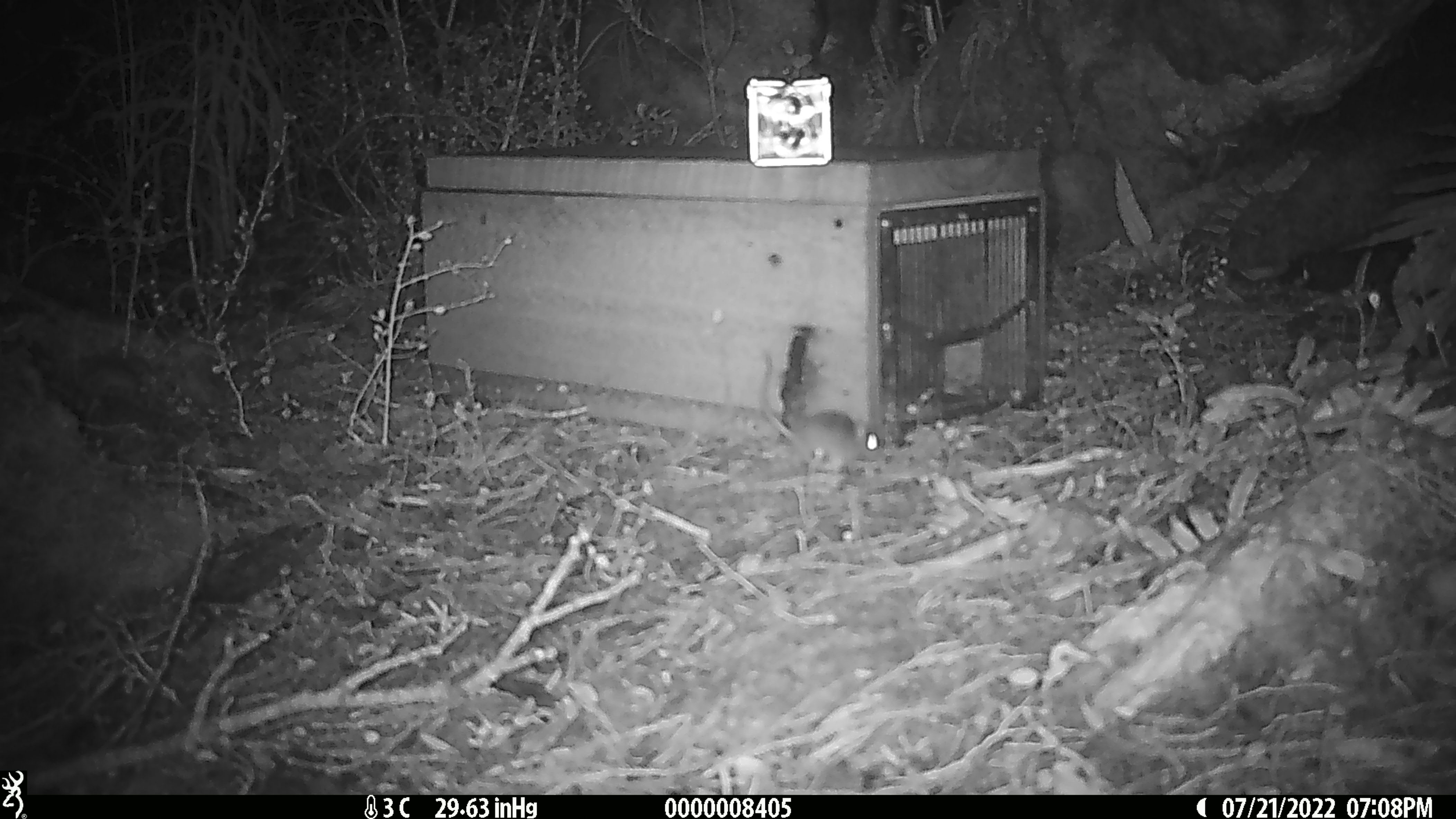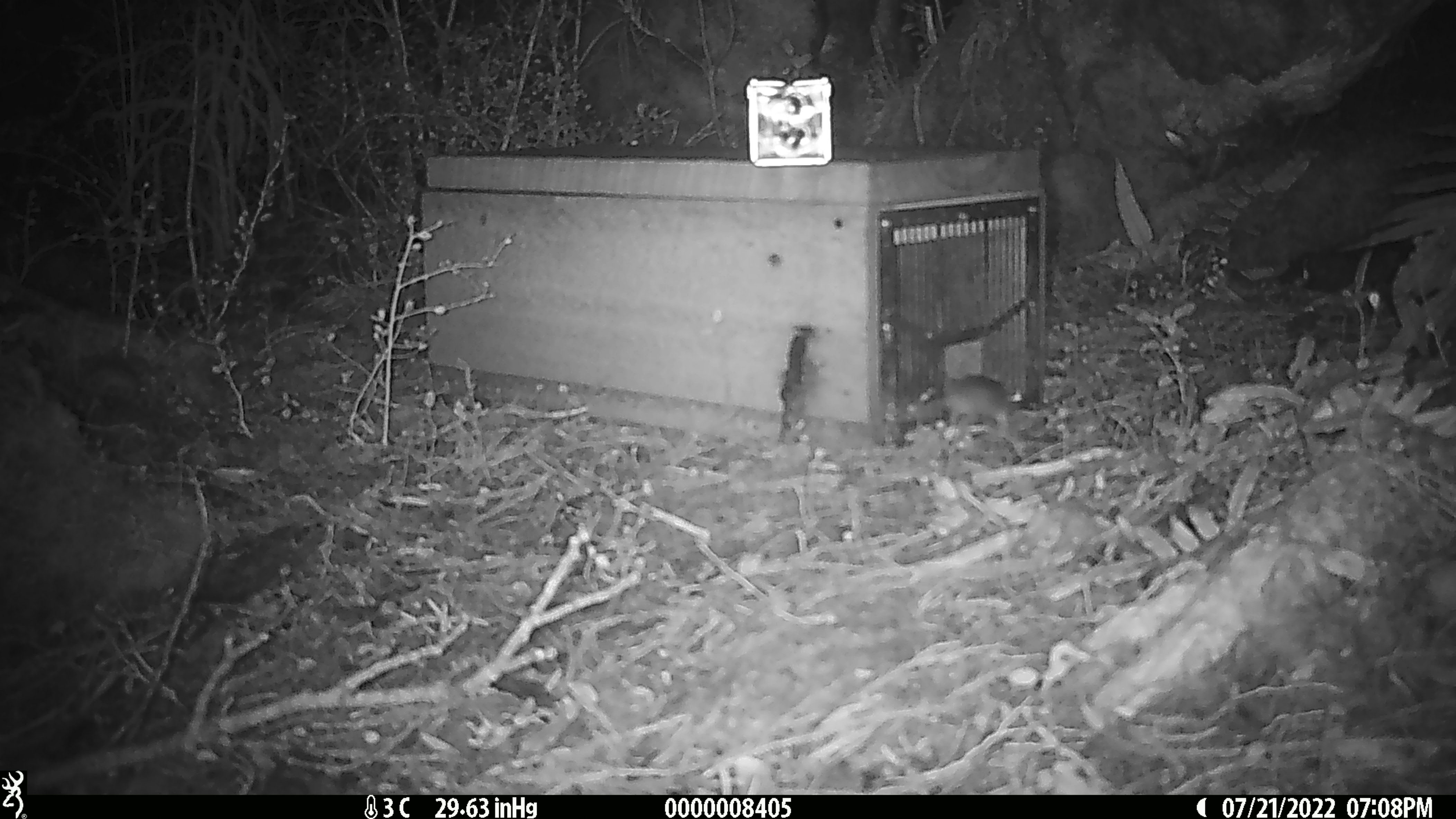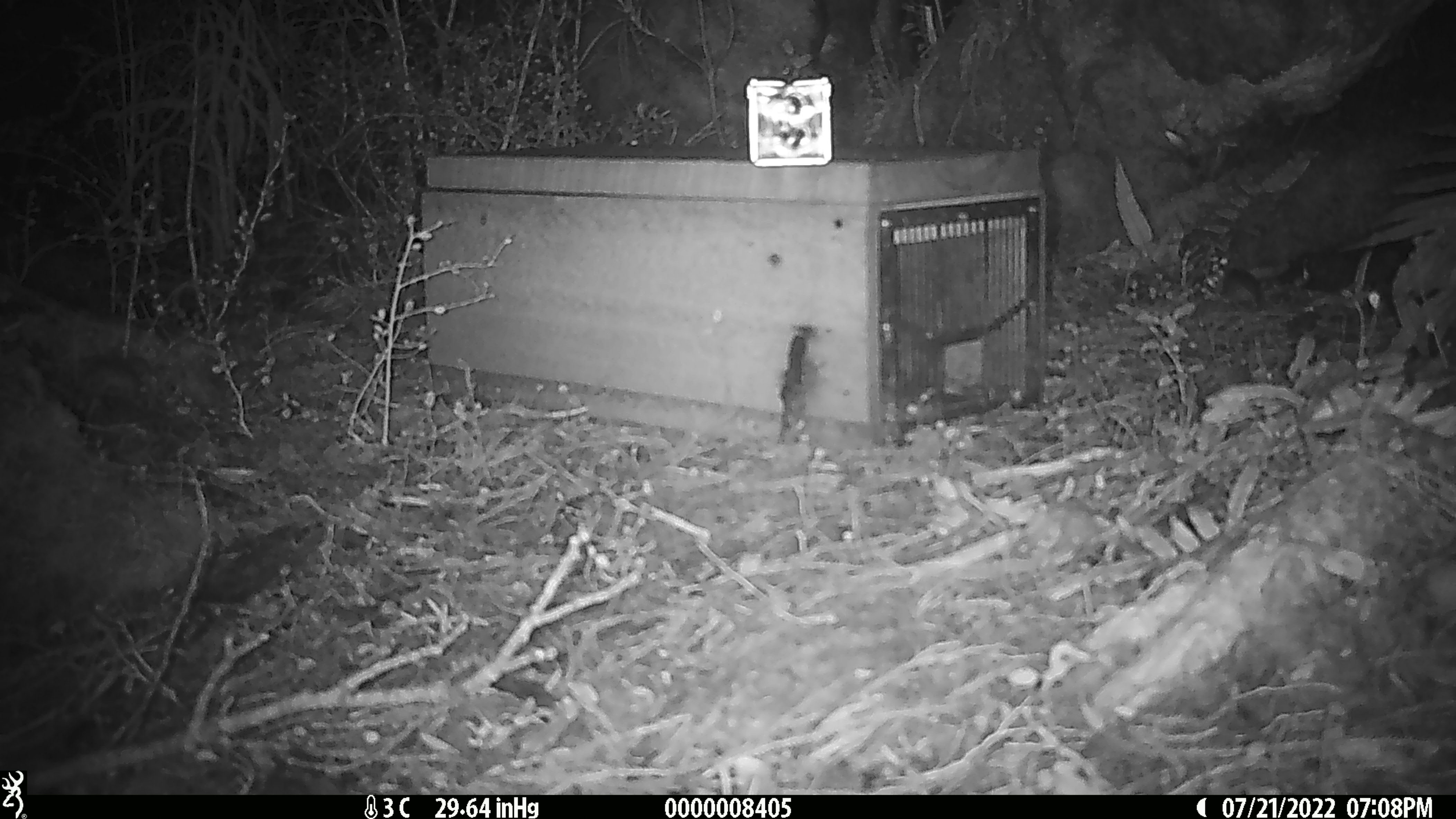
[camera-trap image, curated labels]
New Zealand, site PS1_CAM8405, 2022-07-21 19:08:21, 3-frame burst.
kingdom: Animalia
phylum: Chordata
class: Mammalia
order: Rodentia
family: Muridae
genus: Mus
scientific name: Mus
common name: mouse